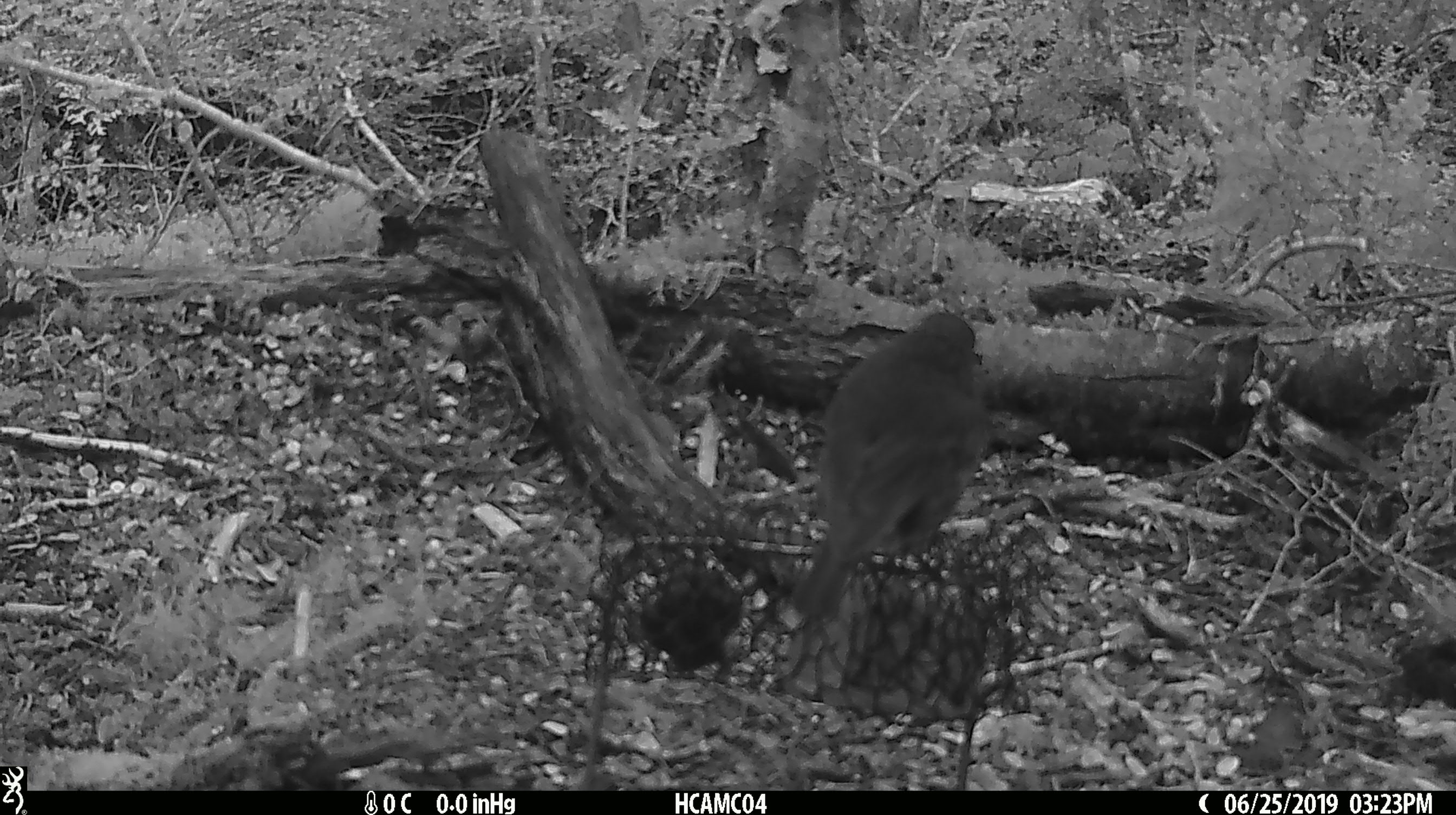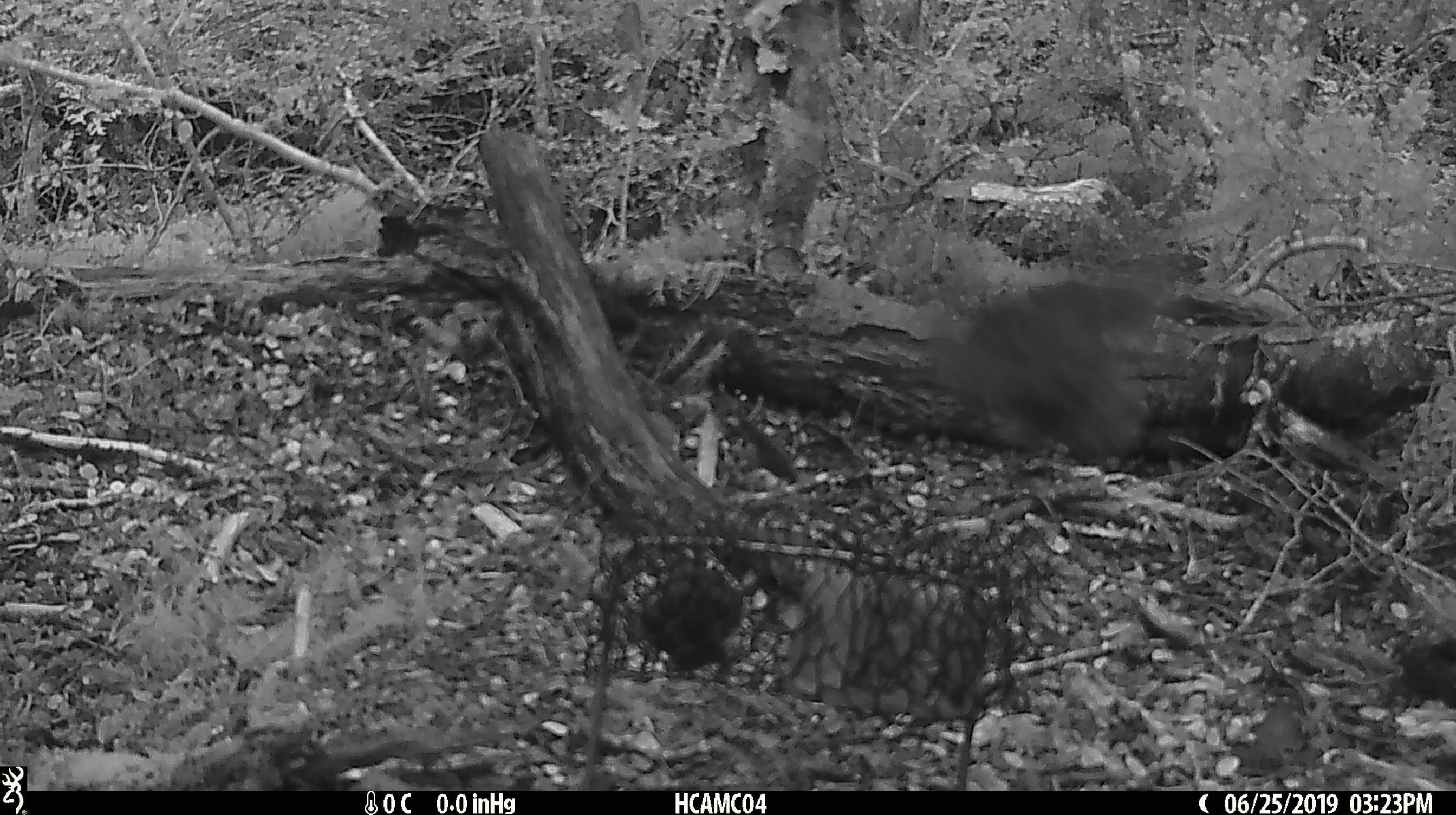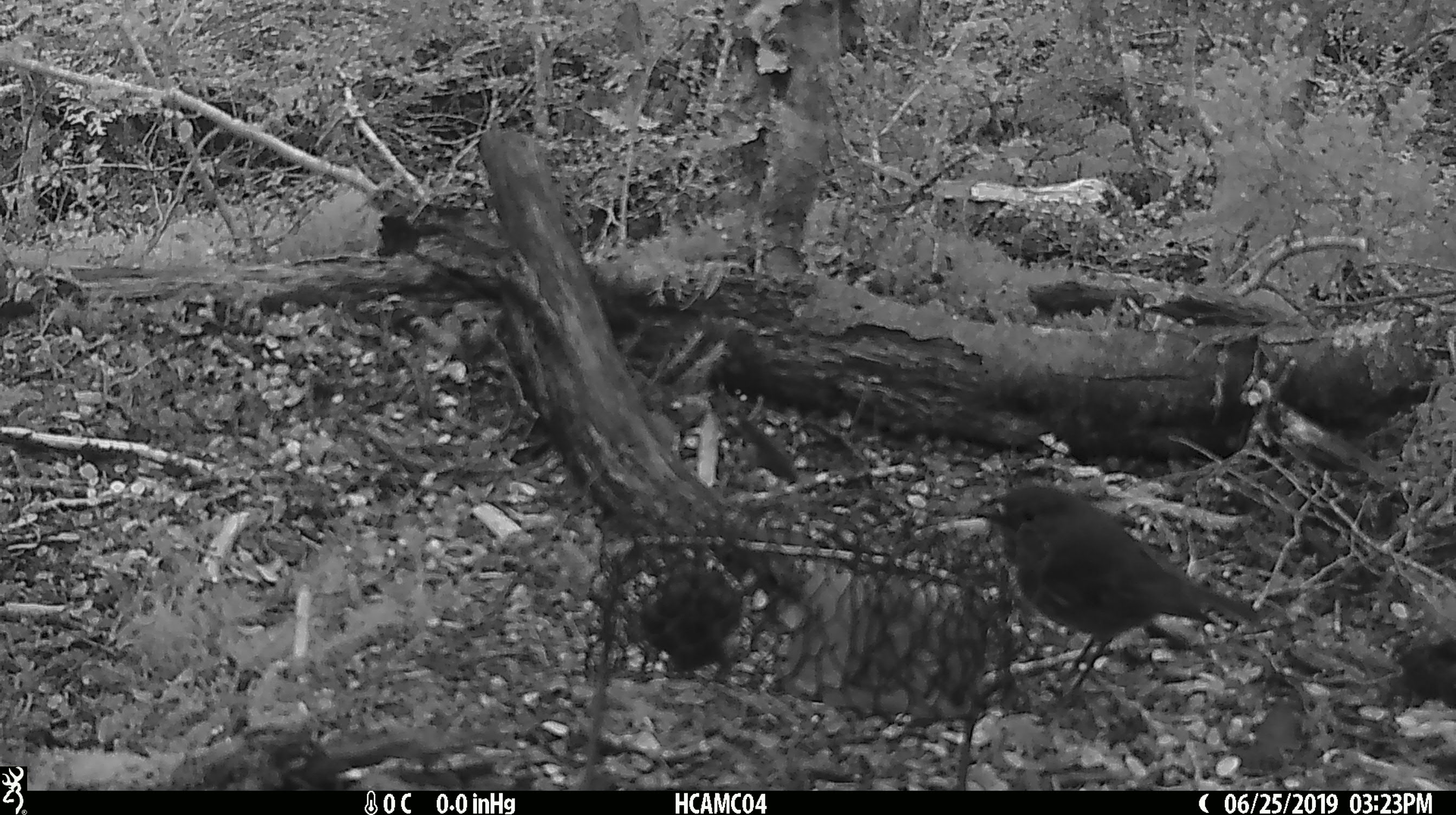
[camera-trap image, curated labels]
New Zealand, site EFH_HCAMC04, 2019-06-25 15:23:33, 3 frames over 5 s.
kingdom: Animalia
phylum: Chordata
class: Aves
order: Passeriformes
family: Petroicidae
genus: Petroica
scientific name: Petroica australis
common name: new zealand robin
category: robin